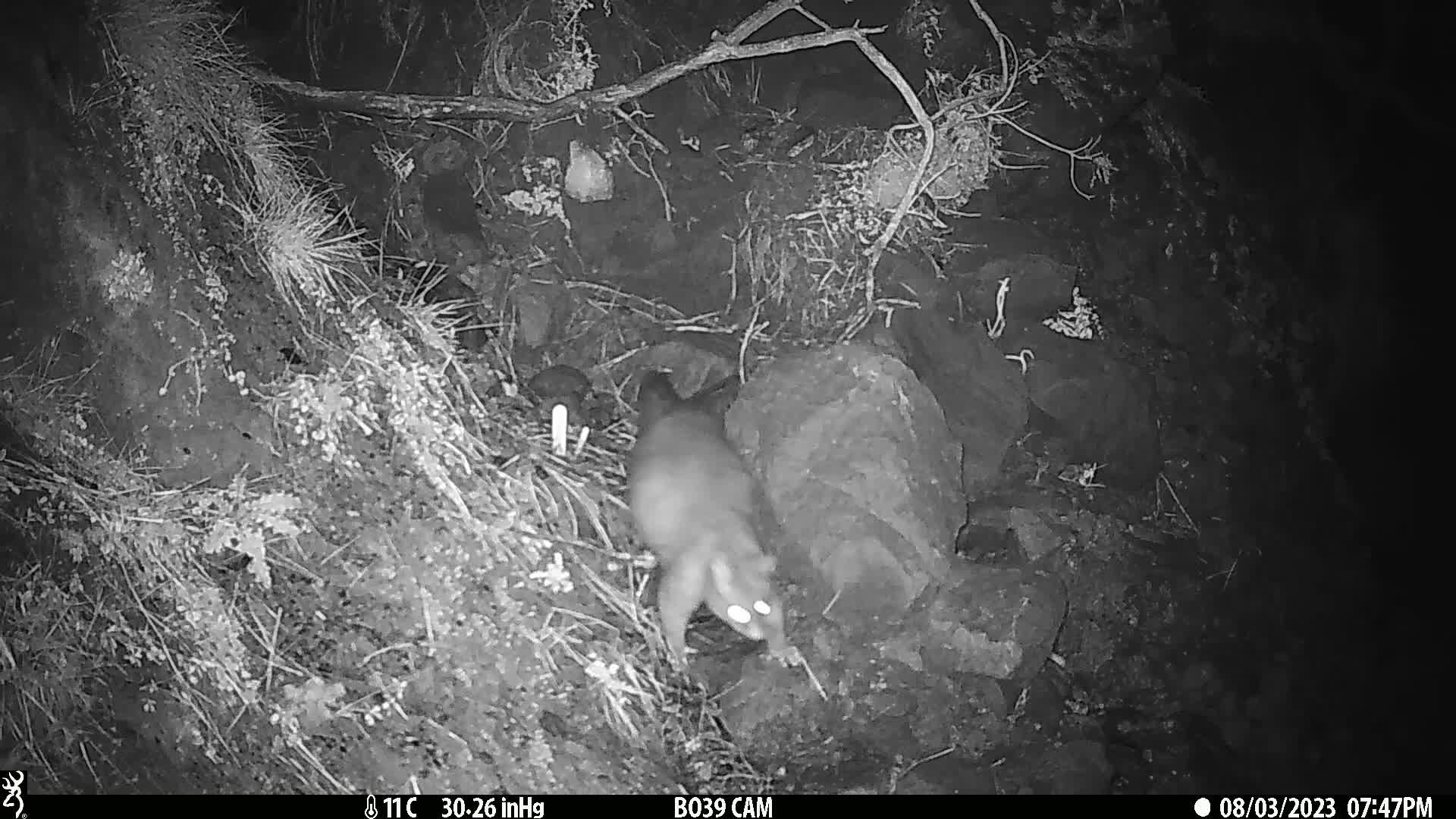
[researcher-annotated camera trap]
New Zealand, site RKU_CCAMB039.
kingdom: Animalia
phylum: Chordata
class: Mammalia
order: Diprotodontia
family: Phalangeridae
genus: Trichosurus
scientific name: Trichosurus vulpecula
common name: common brushtail possum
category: possum